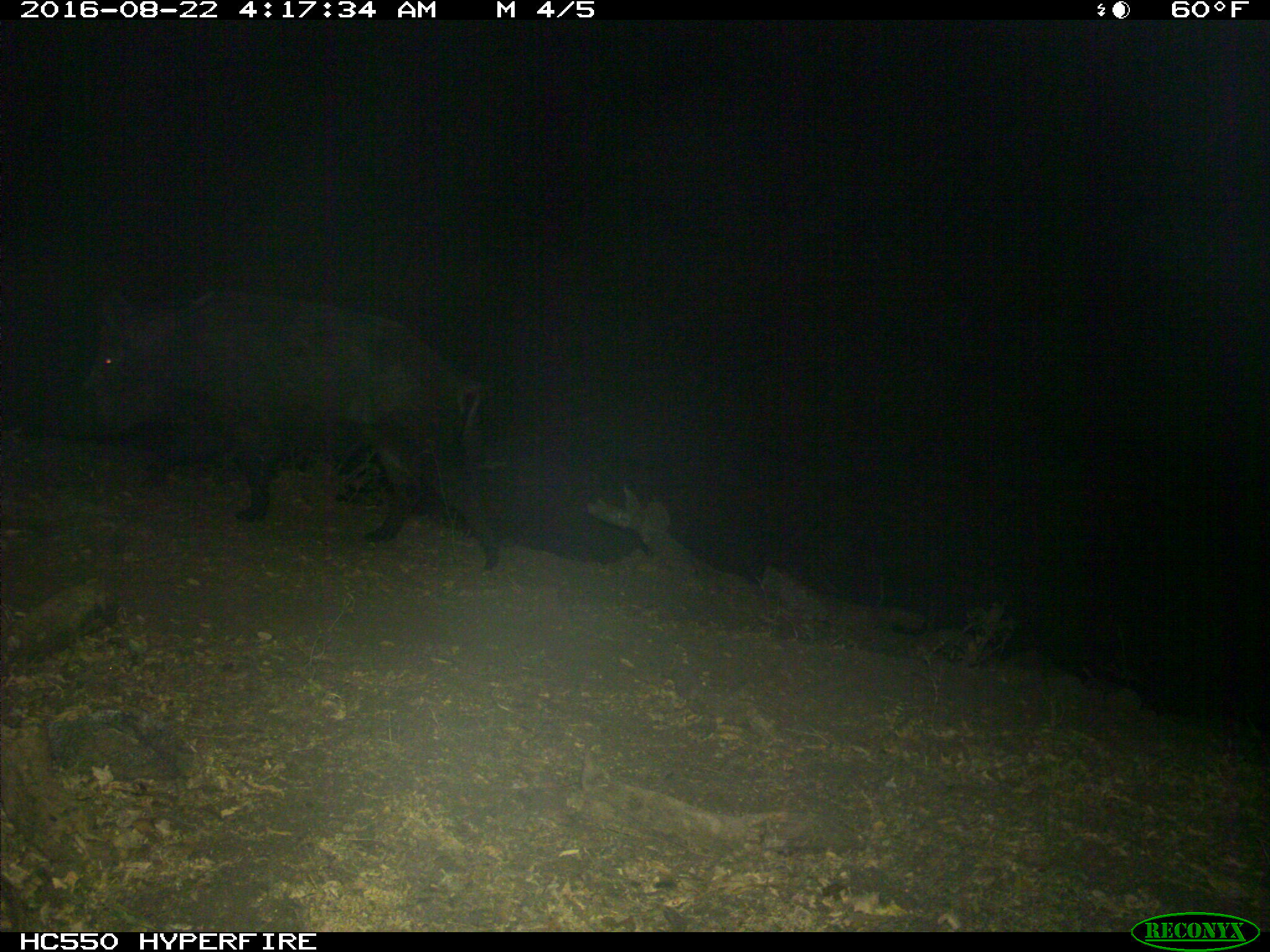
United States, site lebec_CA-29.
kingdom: Animalia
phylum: Chordata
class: Mammalia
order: Artiodactyla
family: Suidae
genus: Sus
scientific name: Sus scrofa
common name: wild boar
Sus scrofa (wild boar).